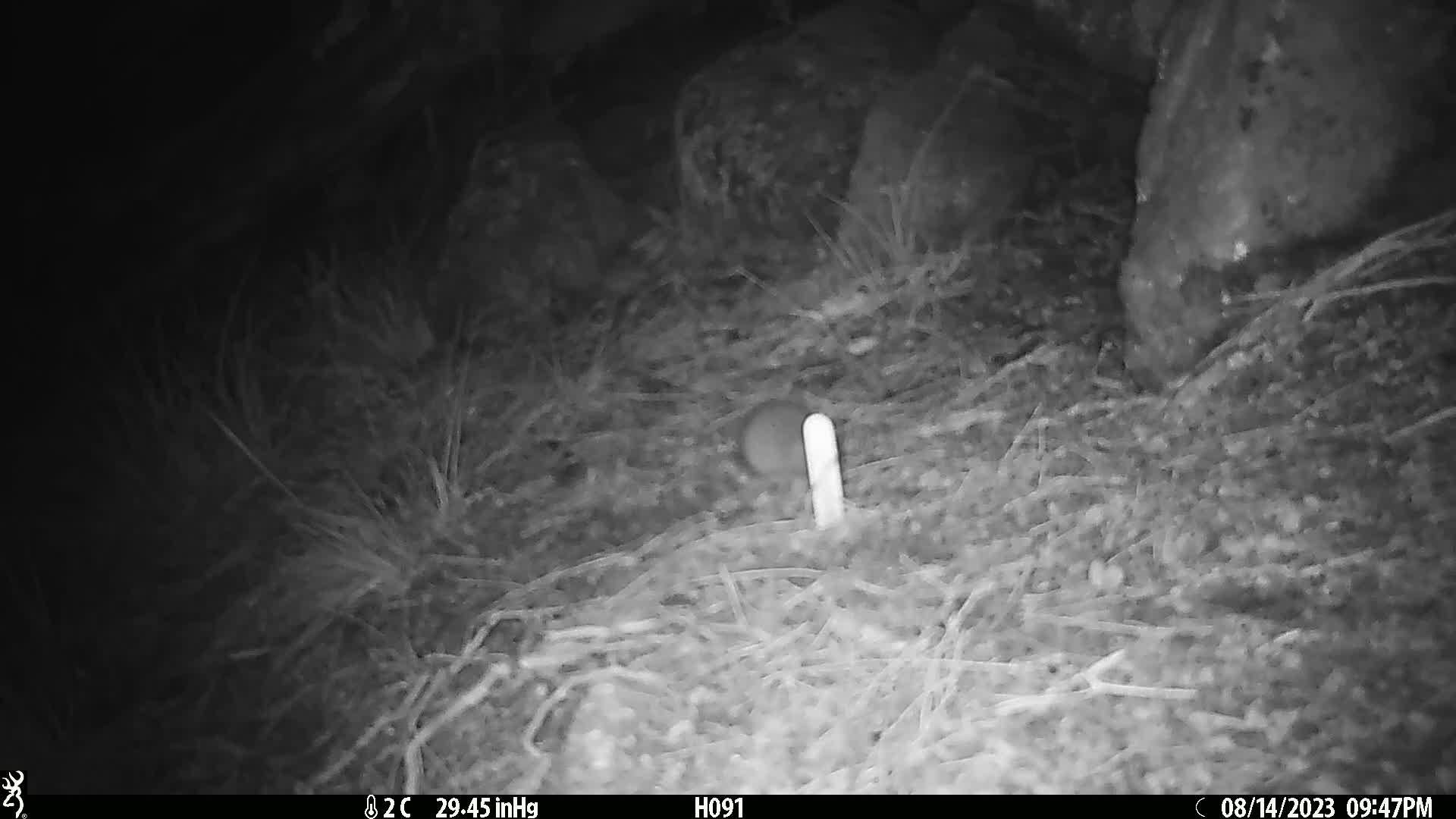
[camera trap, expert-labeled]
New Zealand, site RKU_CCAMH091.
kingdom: Animalia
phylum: Chordata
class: Mammalia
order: Rodentia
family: Muridae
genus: Rattus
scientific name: Rattus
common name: rat